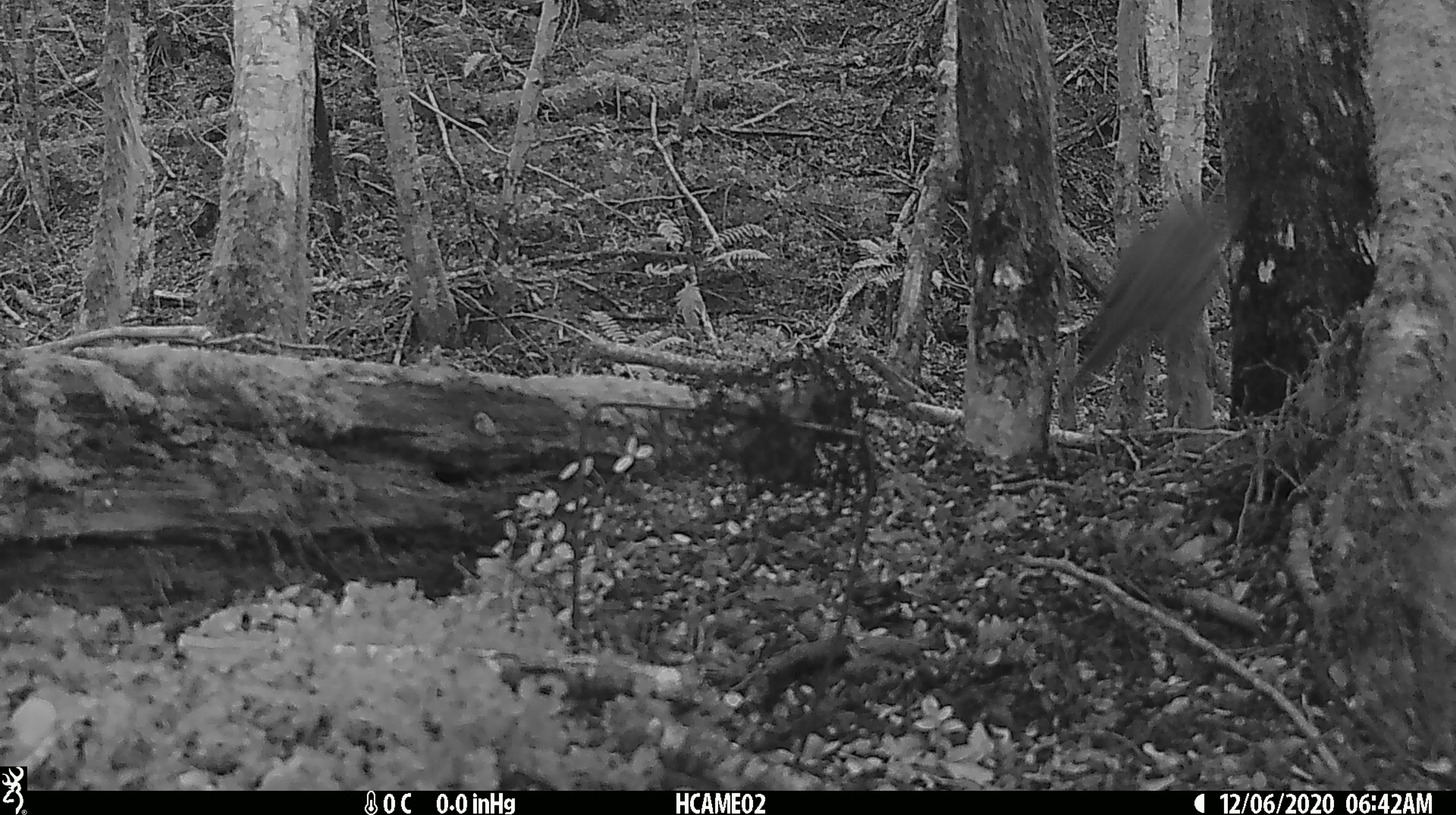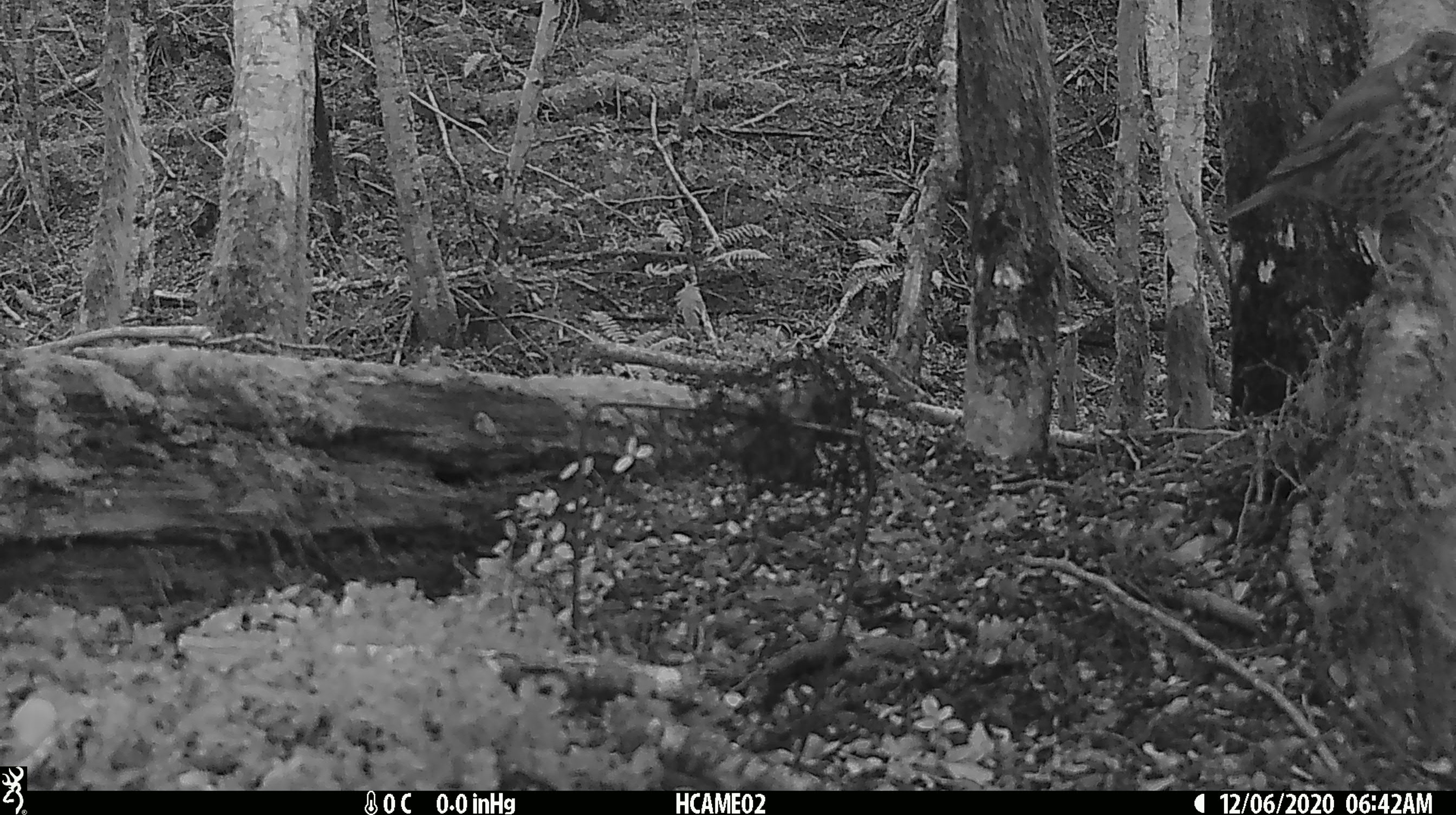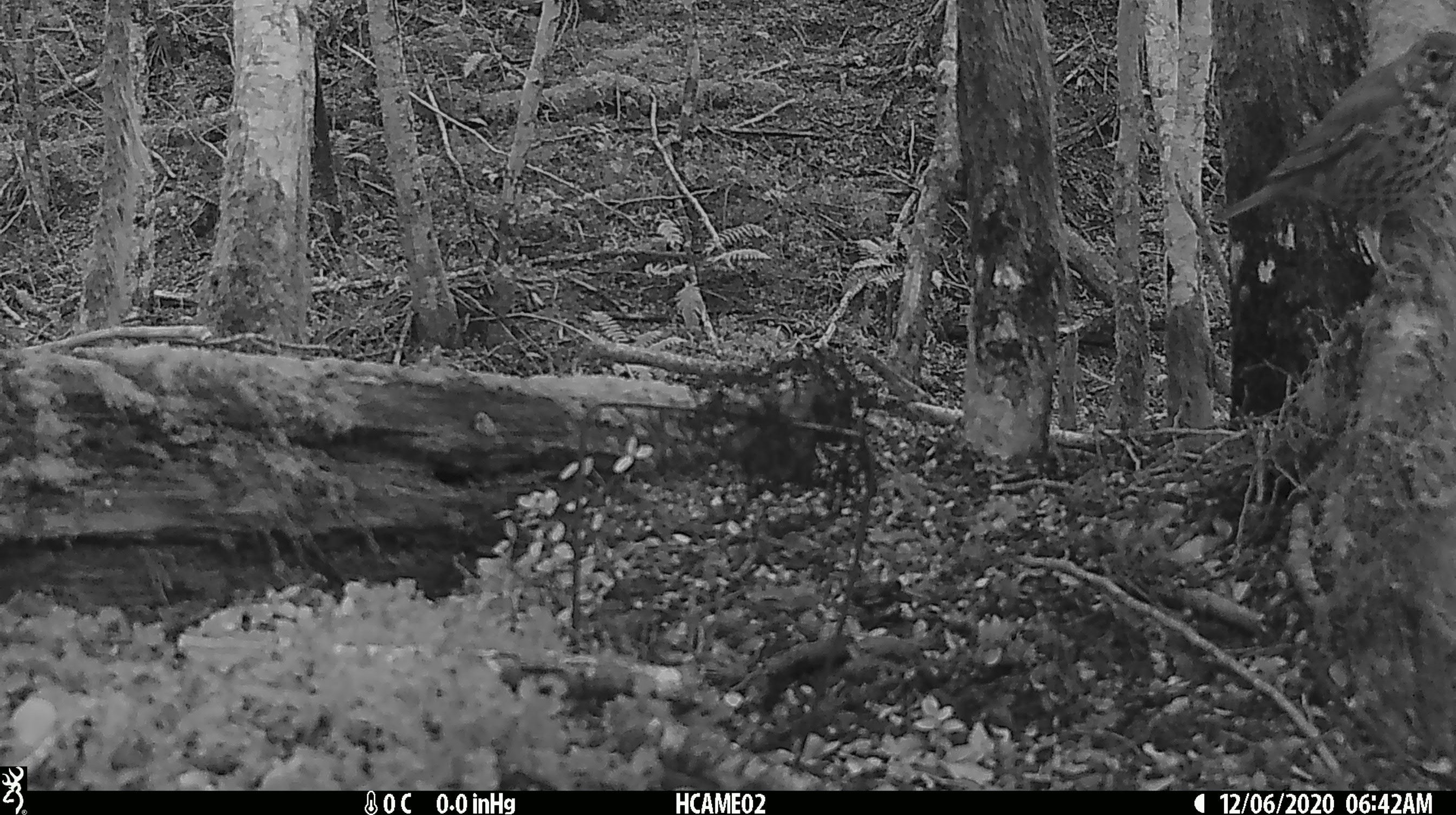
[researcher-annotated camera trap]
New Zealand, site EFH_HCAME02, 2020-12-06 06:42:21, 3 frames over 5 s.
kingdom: Animalia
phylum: Chordata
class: Aves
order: Passeriformes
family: Turdidae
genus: Turdus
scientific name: Turdus philomelos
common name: song thrush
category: thrush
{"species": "thrush (song thrush) (Turdus philomelos)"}